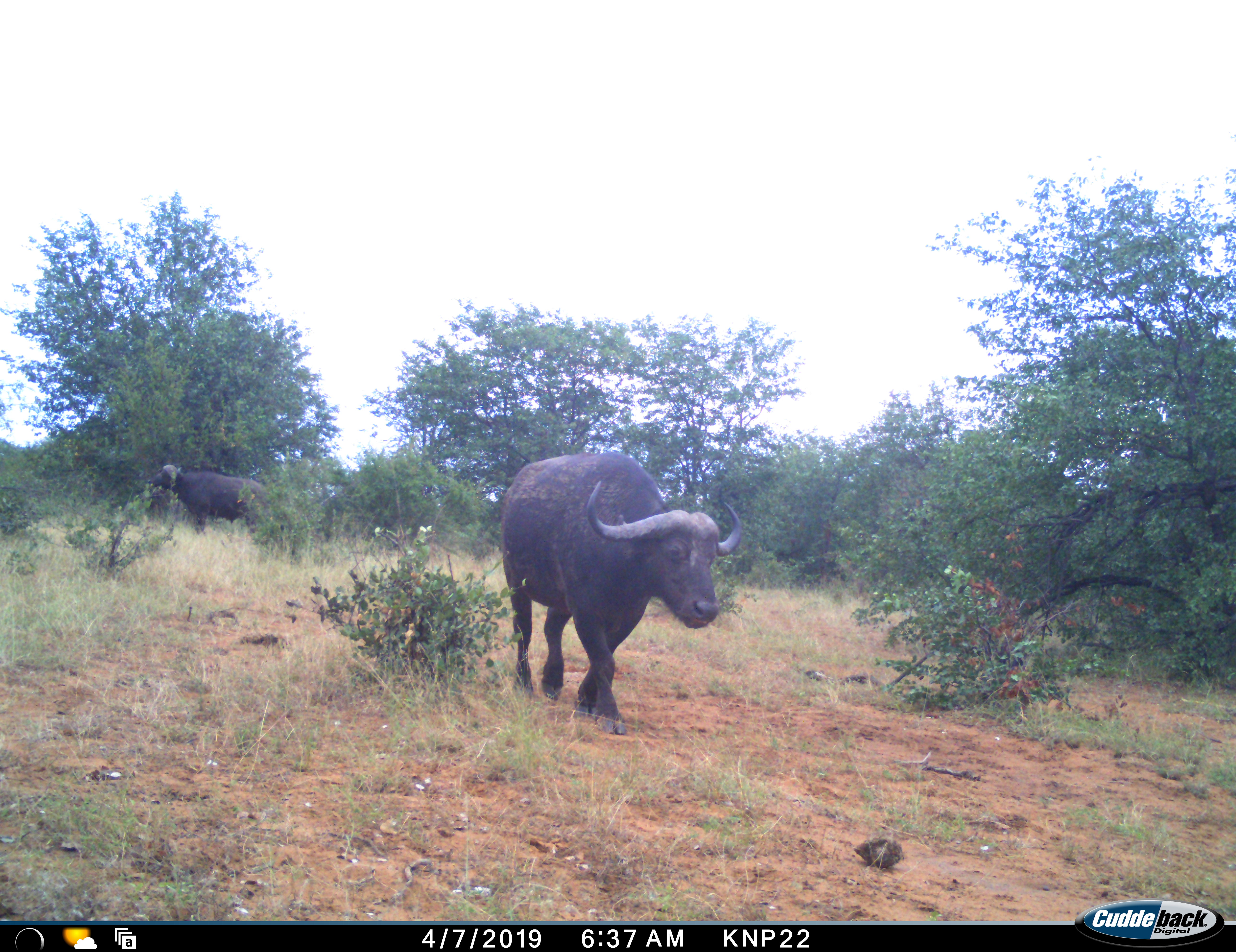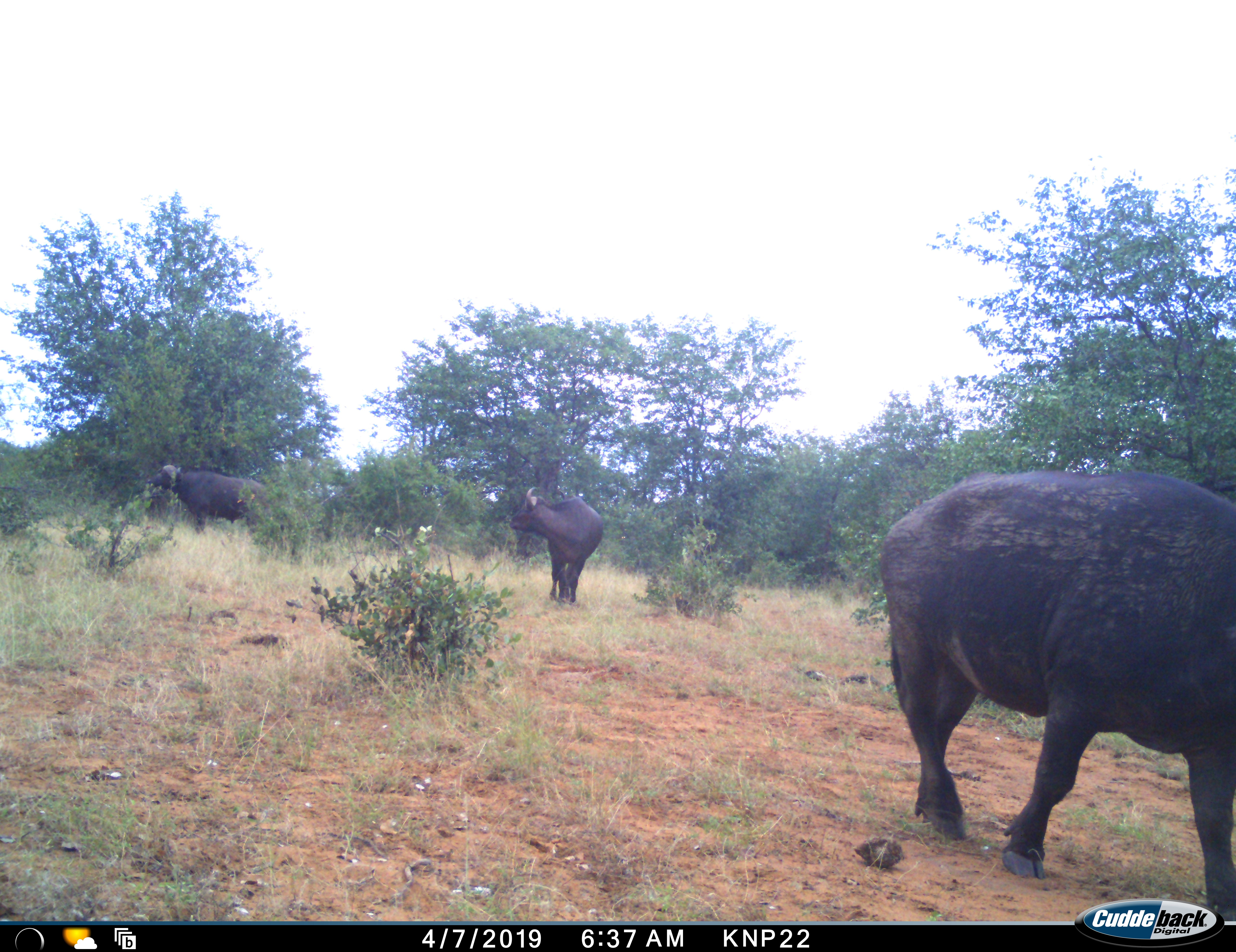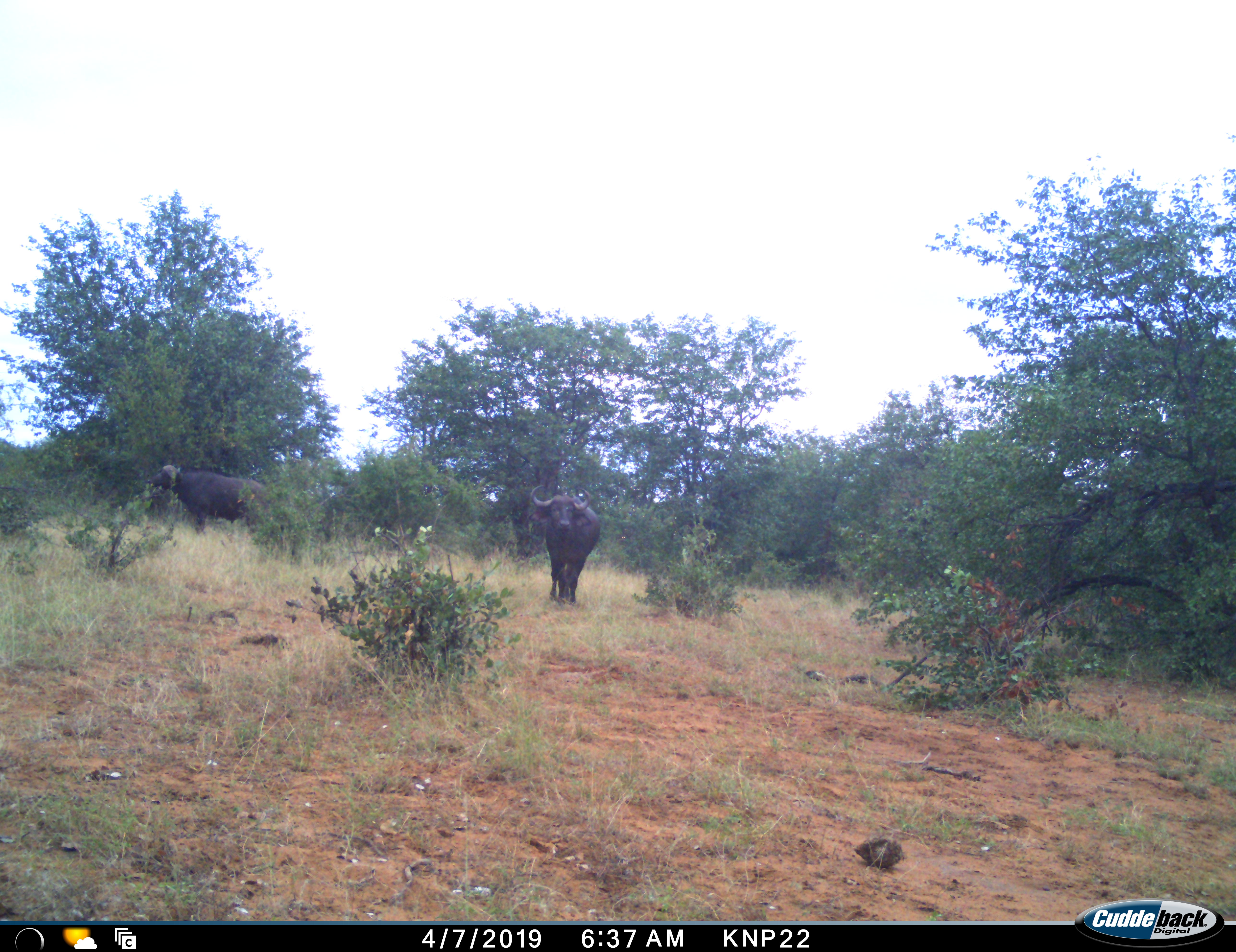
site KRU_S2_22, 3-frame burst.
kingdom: Animalia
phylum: Chordata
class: Mammalia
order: Artiodactyla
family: Bovidae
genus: Syncerus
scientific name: Syncerus caffer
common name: african buffalo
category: buffalo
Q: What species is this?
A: Buffalo (african buffalo) (Syncerus caffer).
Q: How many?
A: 3.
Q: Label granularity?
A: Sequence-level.